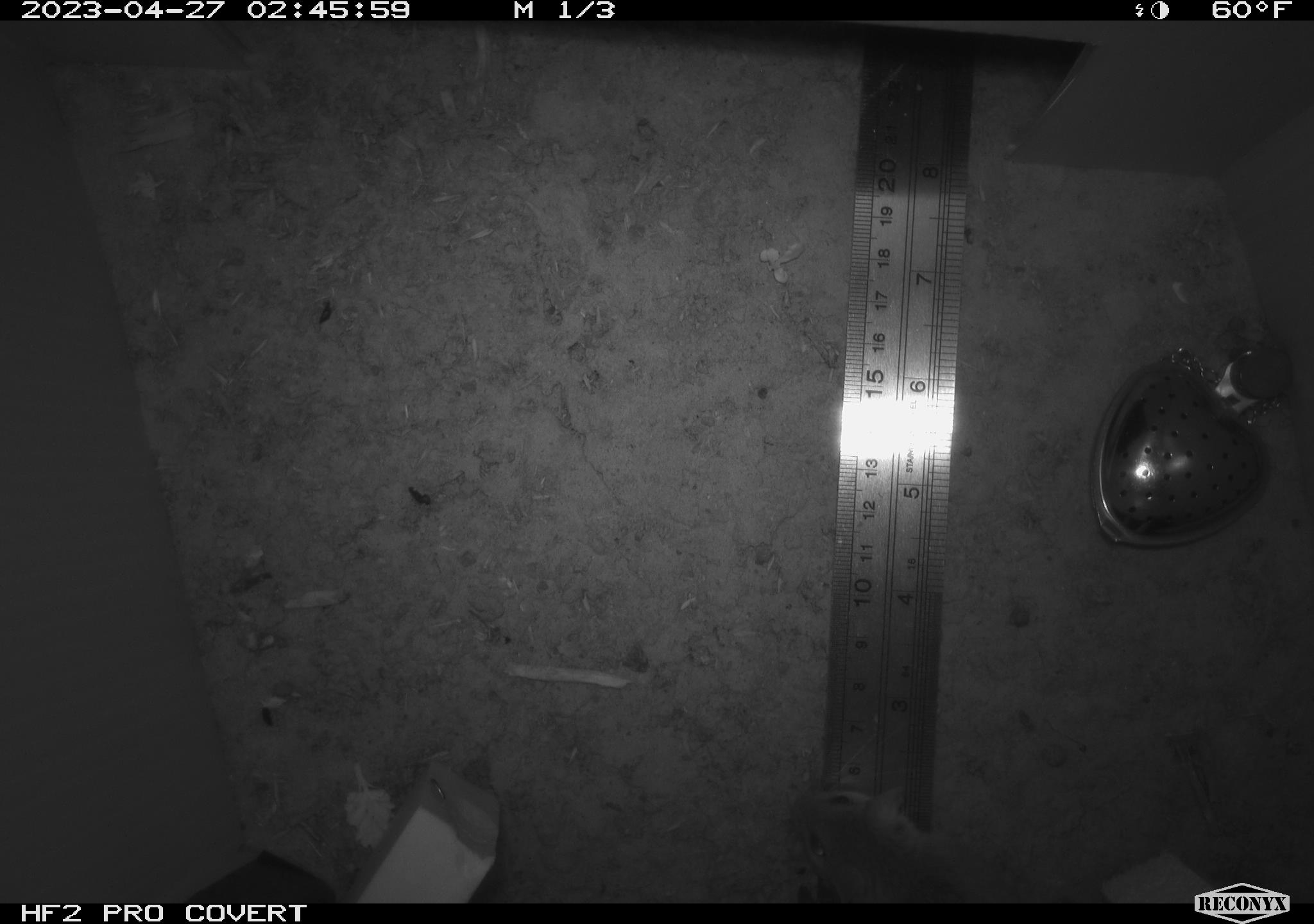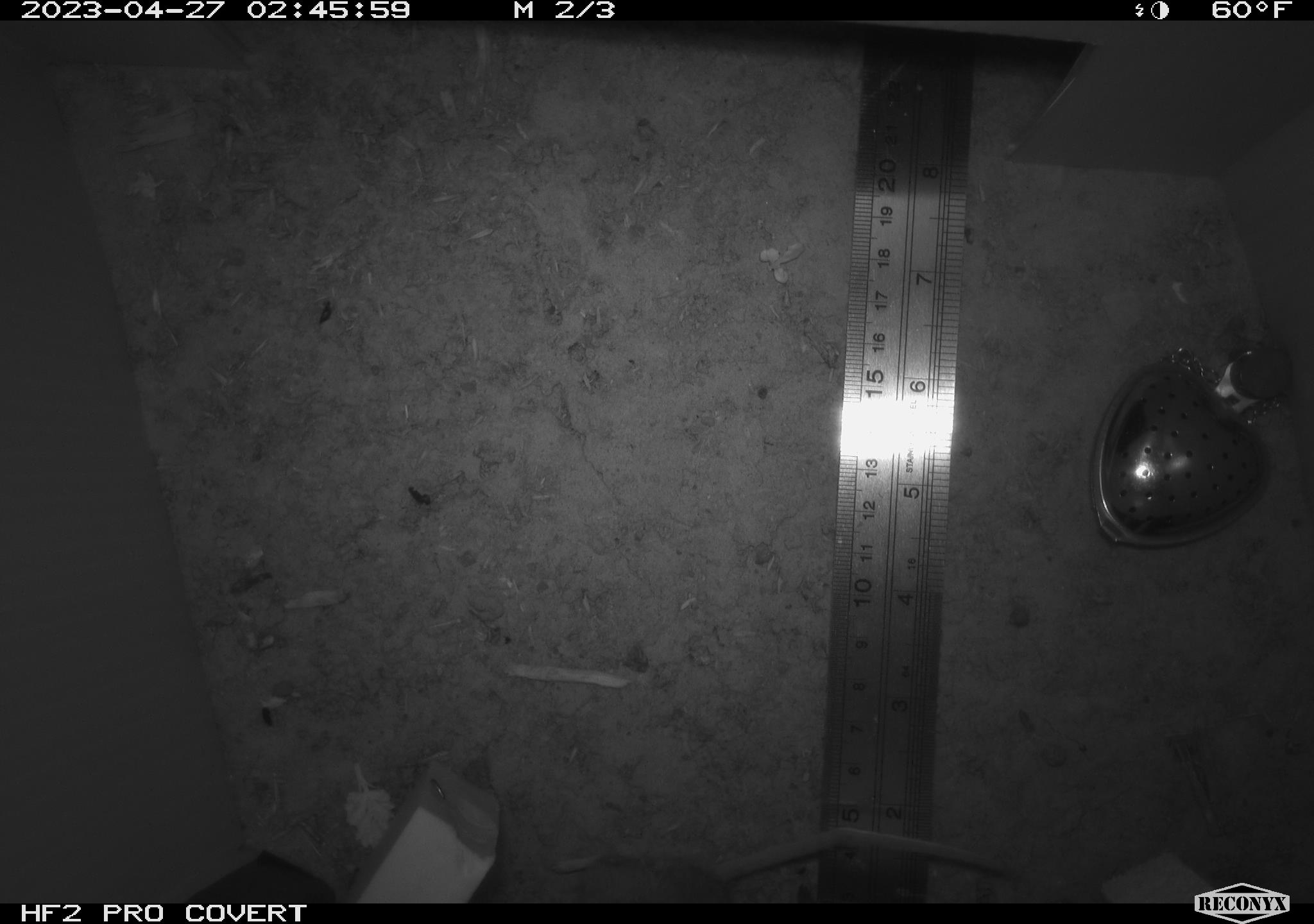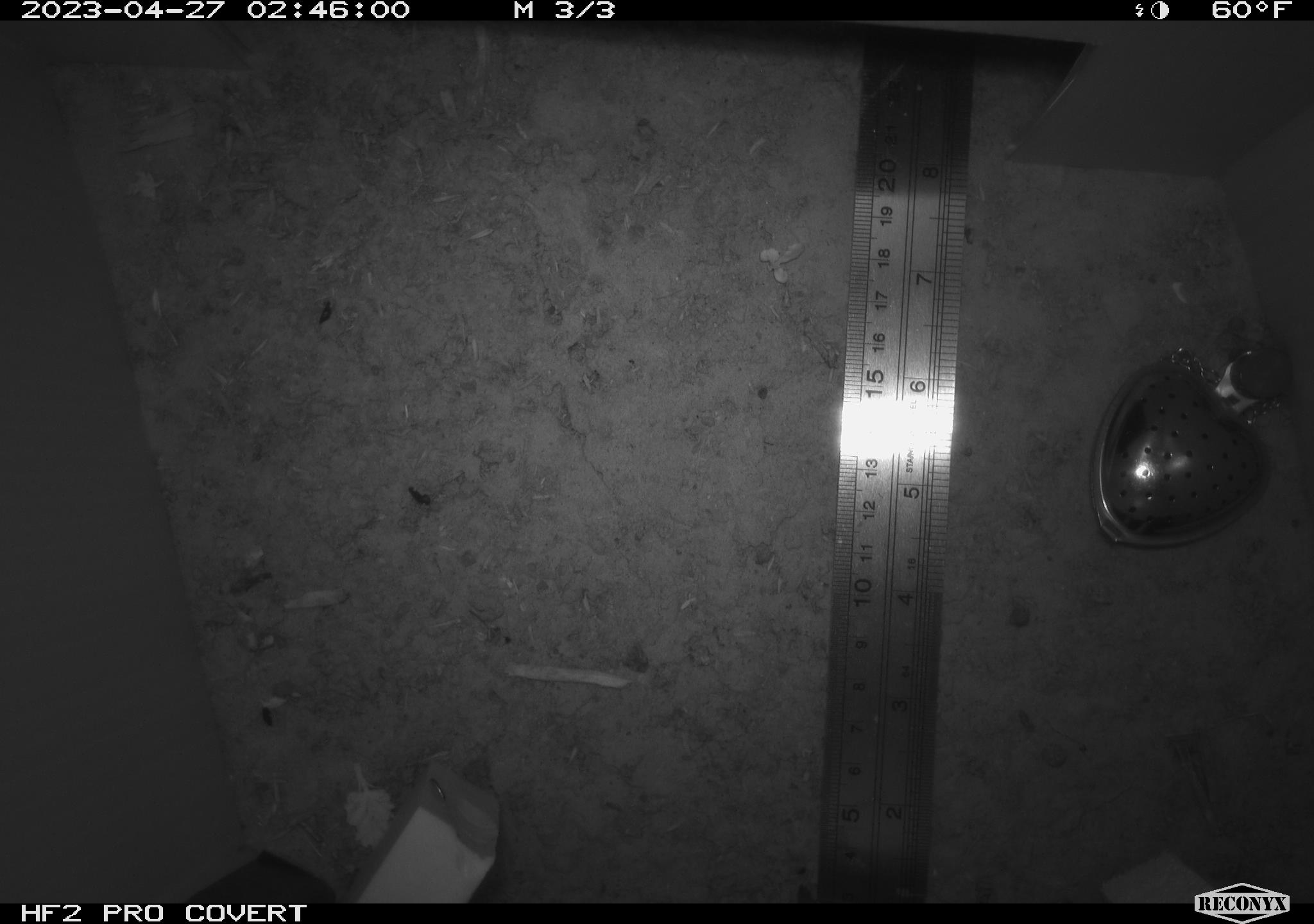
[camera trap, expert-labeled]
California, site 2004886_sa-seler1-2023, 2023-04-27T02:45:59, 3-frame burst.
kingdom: Animalia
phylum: Chordata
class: Mammalia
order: Rodentia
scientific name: Rodentia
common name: mouse species